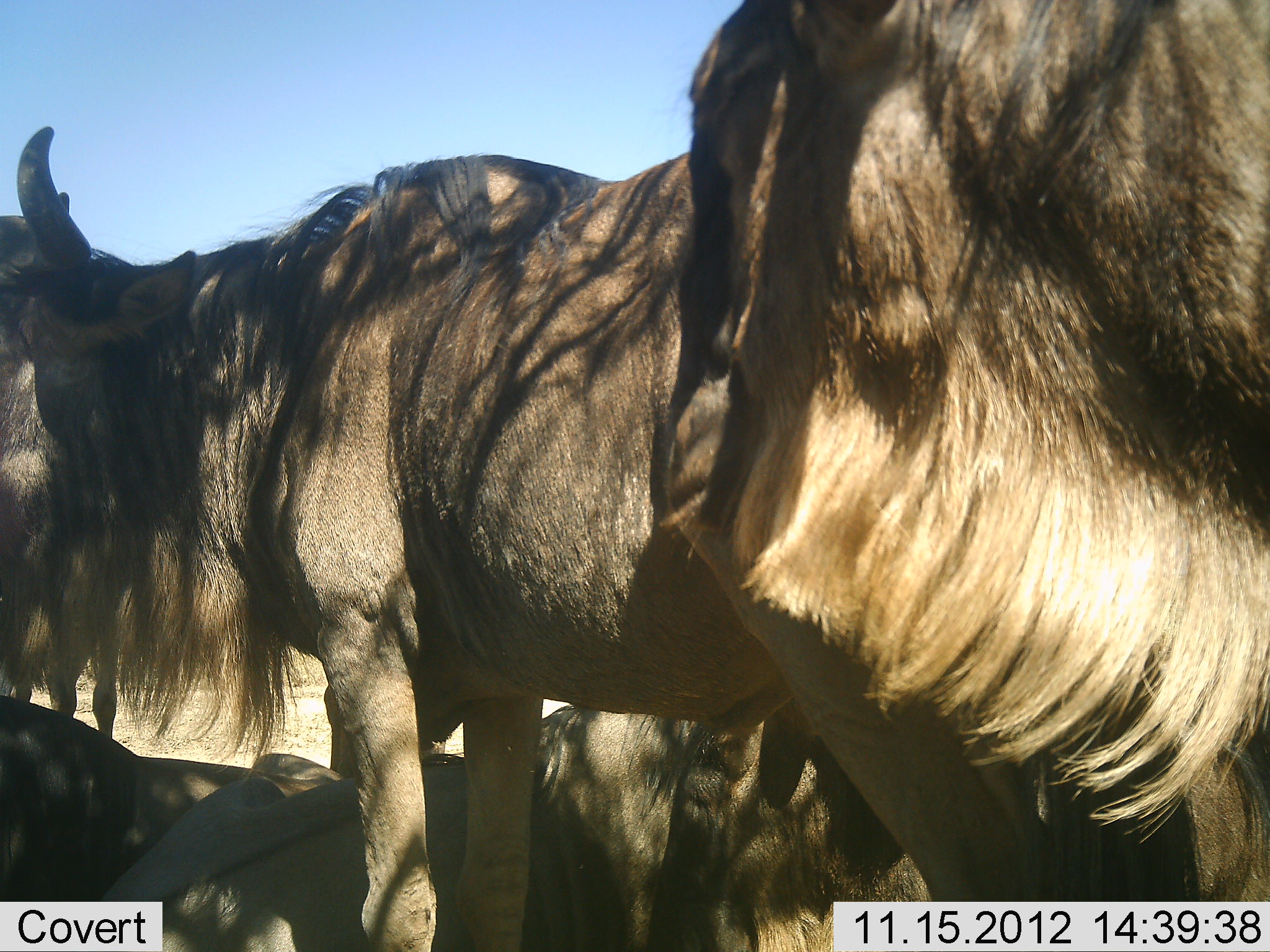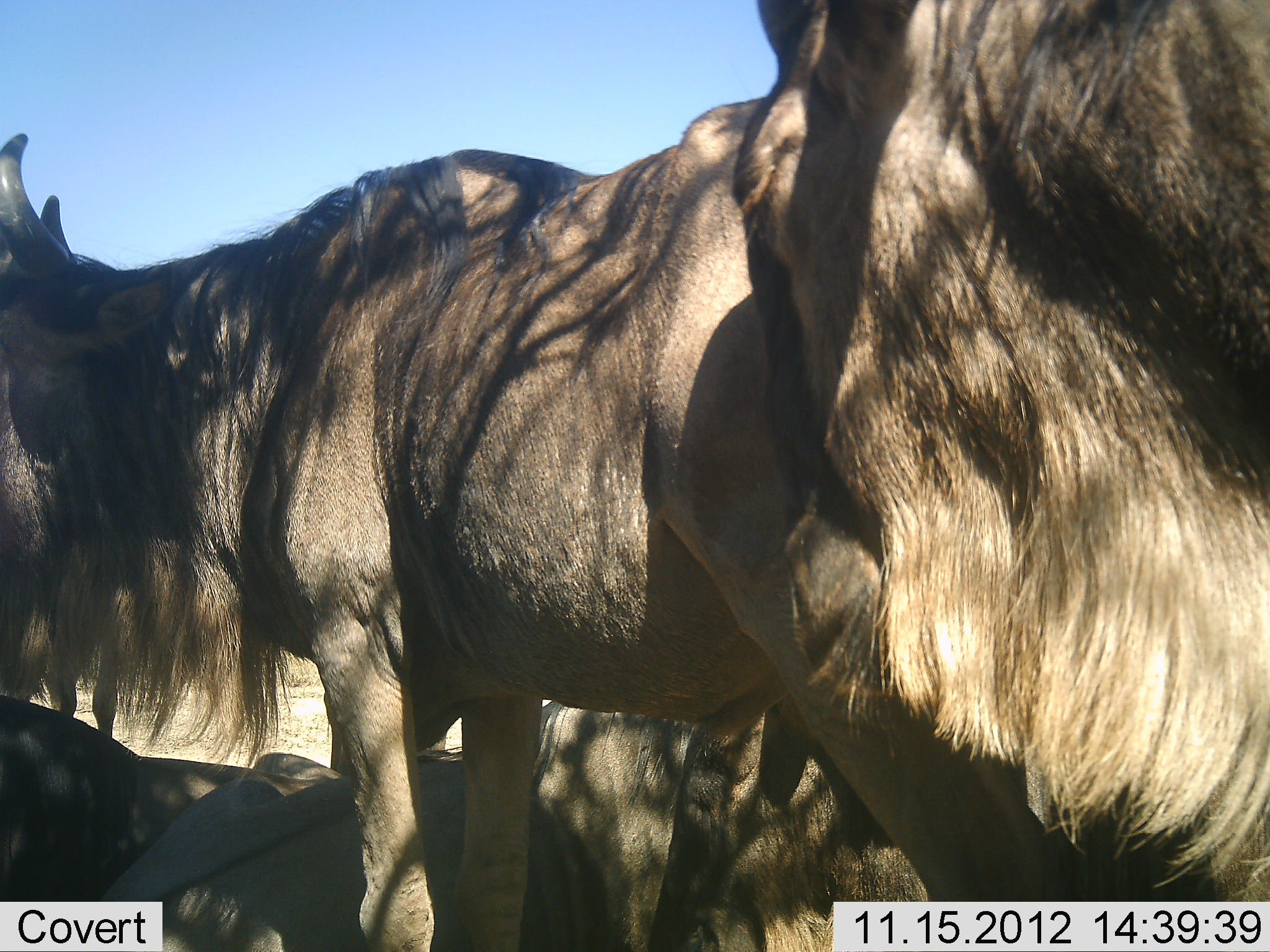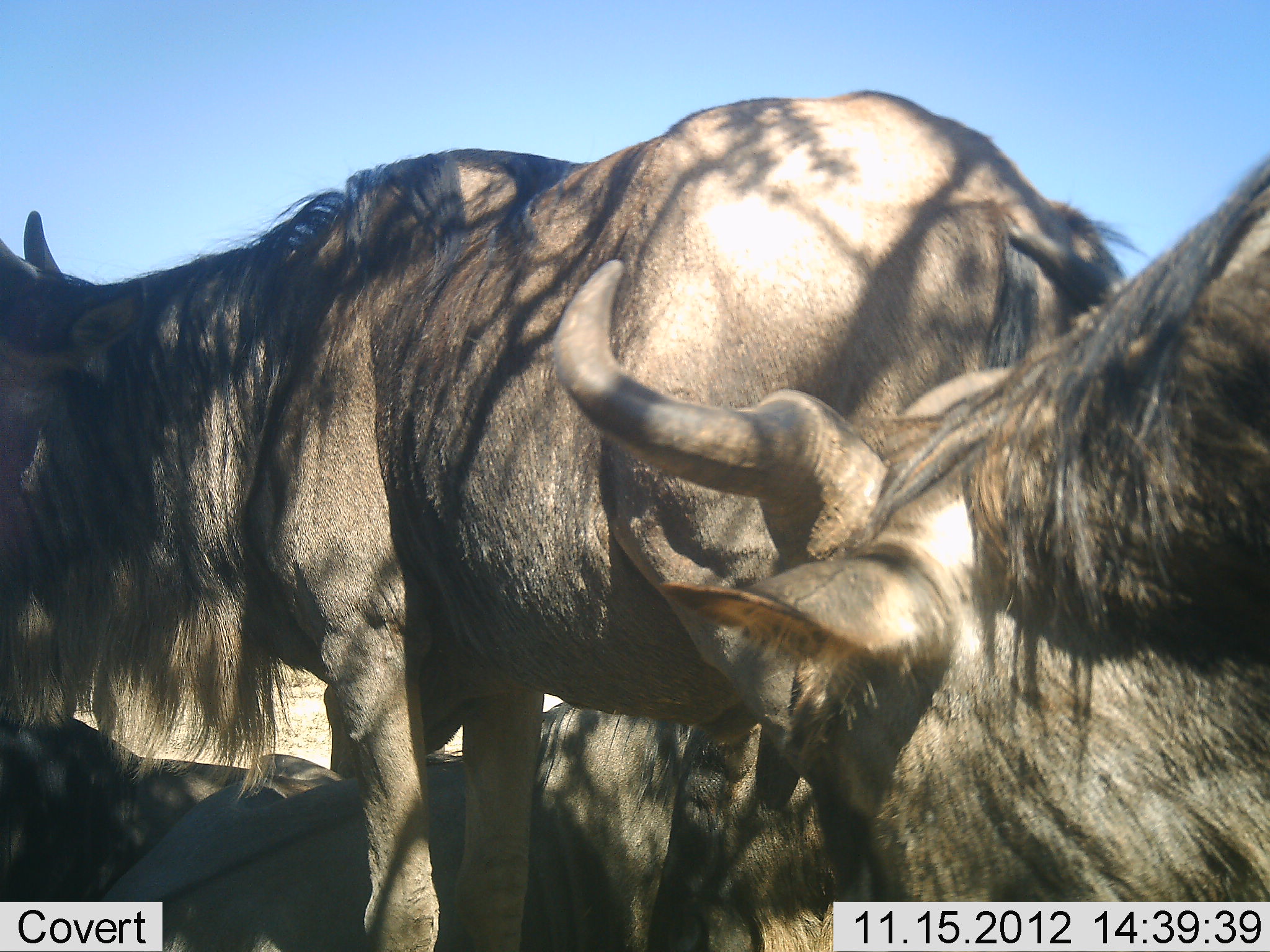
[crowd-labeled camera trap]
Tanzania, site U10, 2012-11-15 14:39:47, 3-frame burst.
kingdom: Animalia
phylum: Chordata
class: Mammalia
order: Artiodactyla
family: Bovidae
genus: Connochaetes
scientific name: Connochaetes taurinus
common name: blue wildebeest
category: wildebeest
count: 4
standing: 80%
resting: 80%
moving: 0%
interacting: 10%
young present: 0%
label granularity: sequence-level